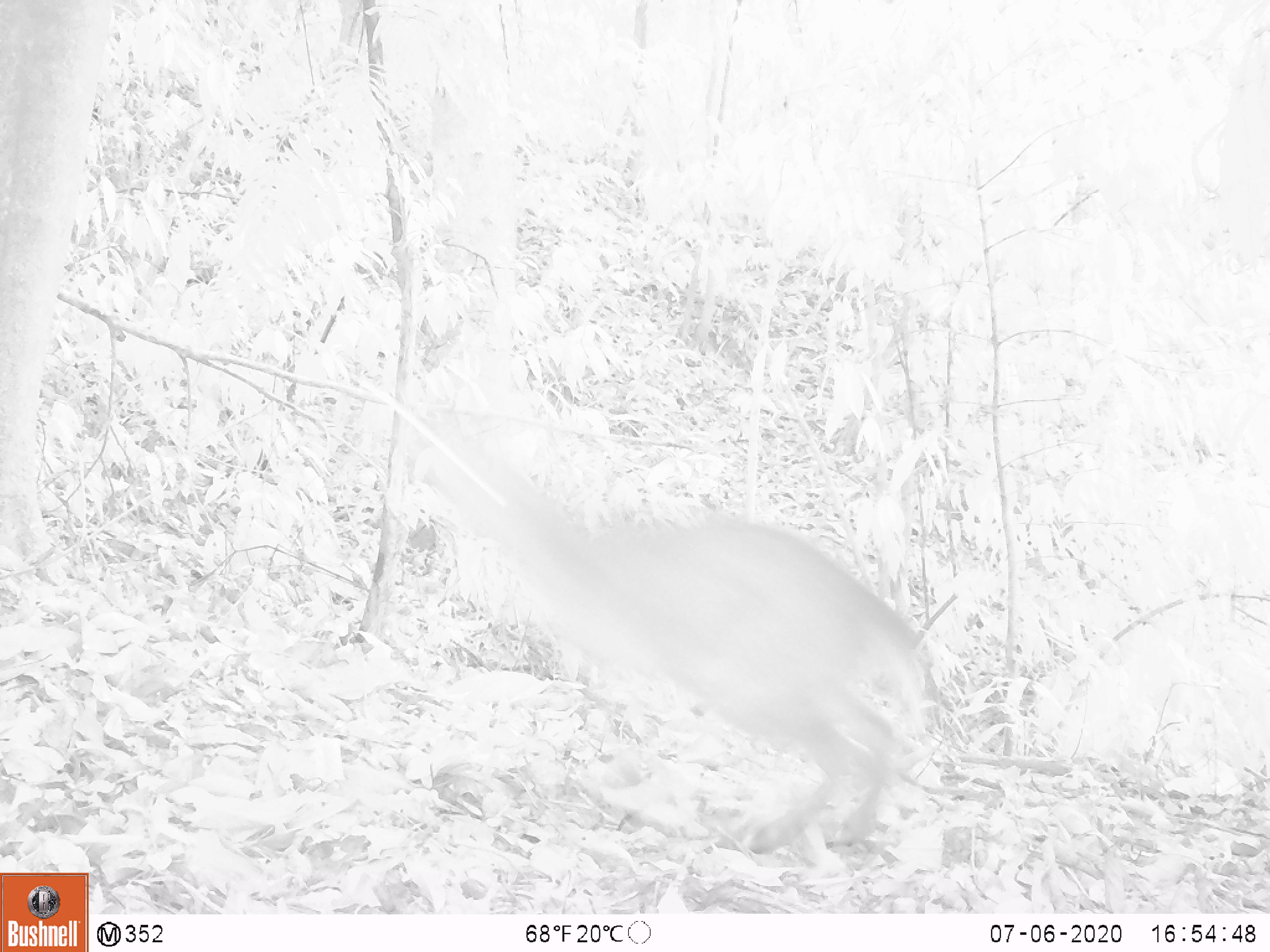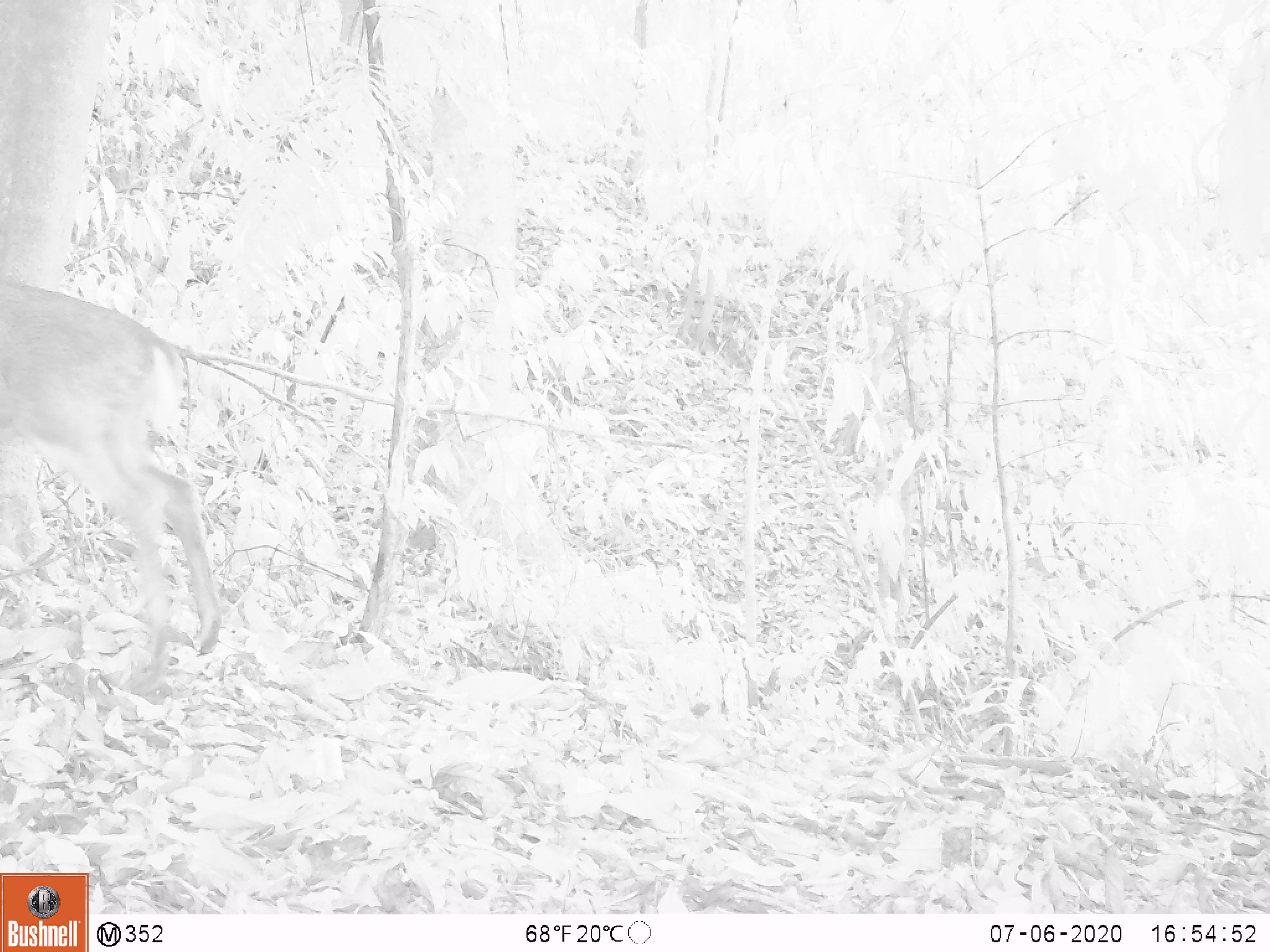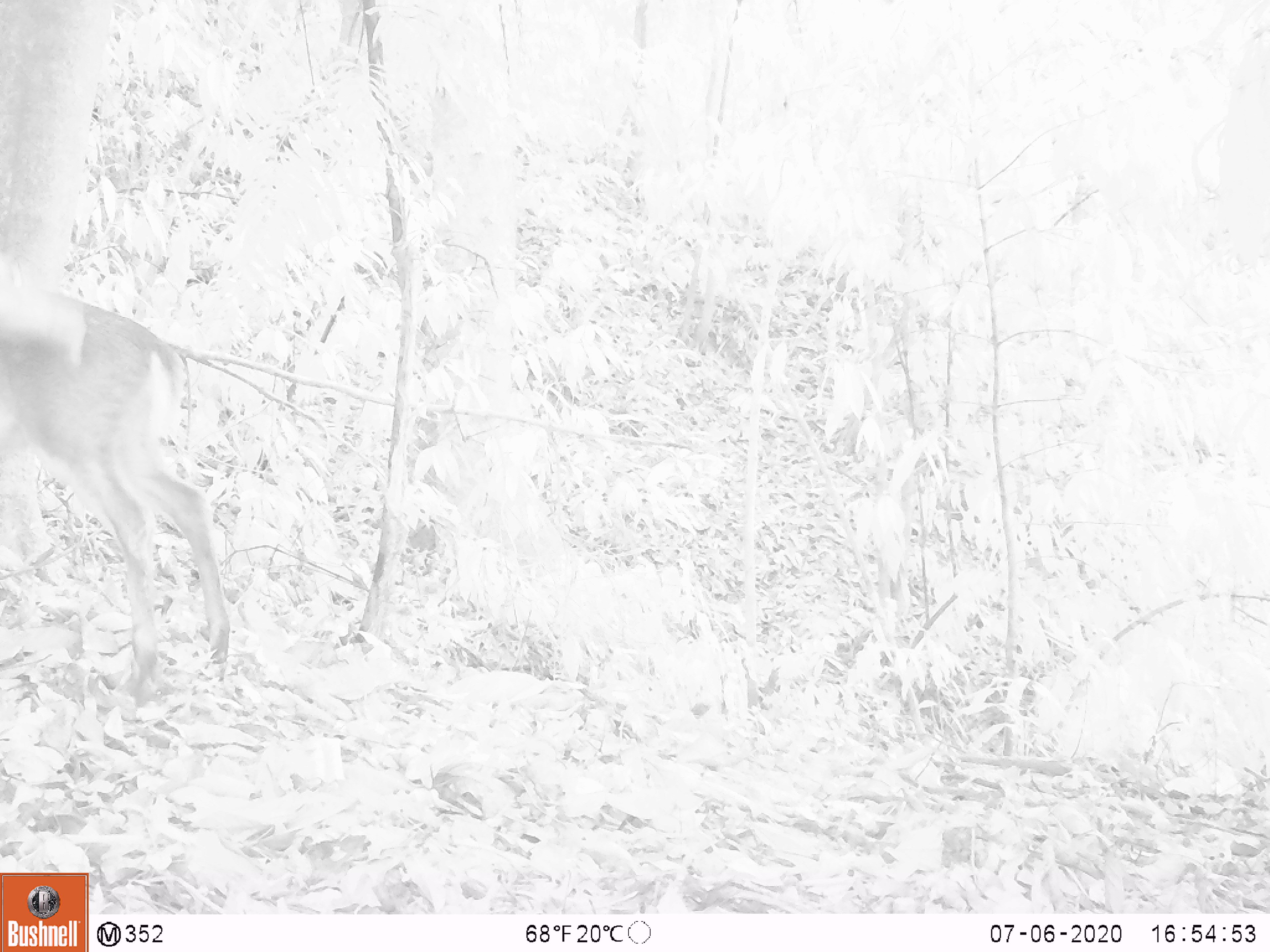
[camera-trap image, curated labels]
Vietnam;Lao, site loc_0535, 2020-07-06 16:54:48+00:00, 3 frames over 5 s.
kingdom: Animalia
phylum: Chordata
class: Mammalia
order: Artiodactyla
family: Cervidae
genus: Muntiacus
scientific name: Muntiacus vuquangensis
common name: large-antlered muntjac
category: large antlered muntjac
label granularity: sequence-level